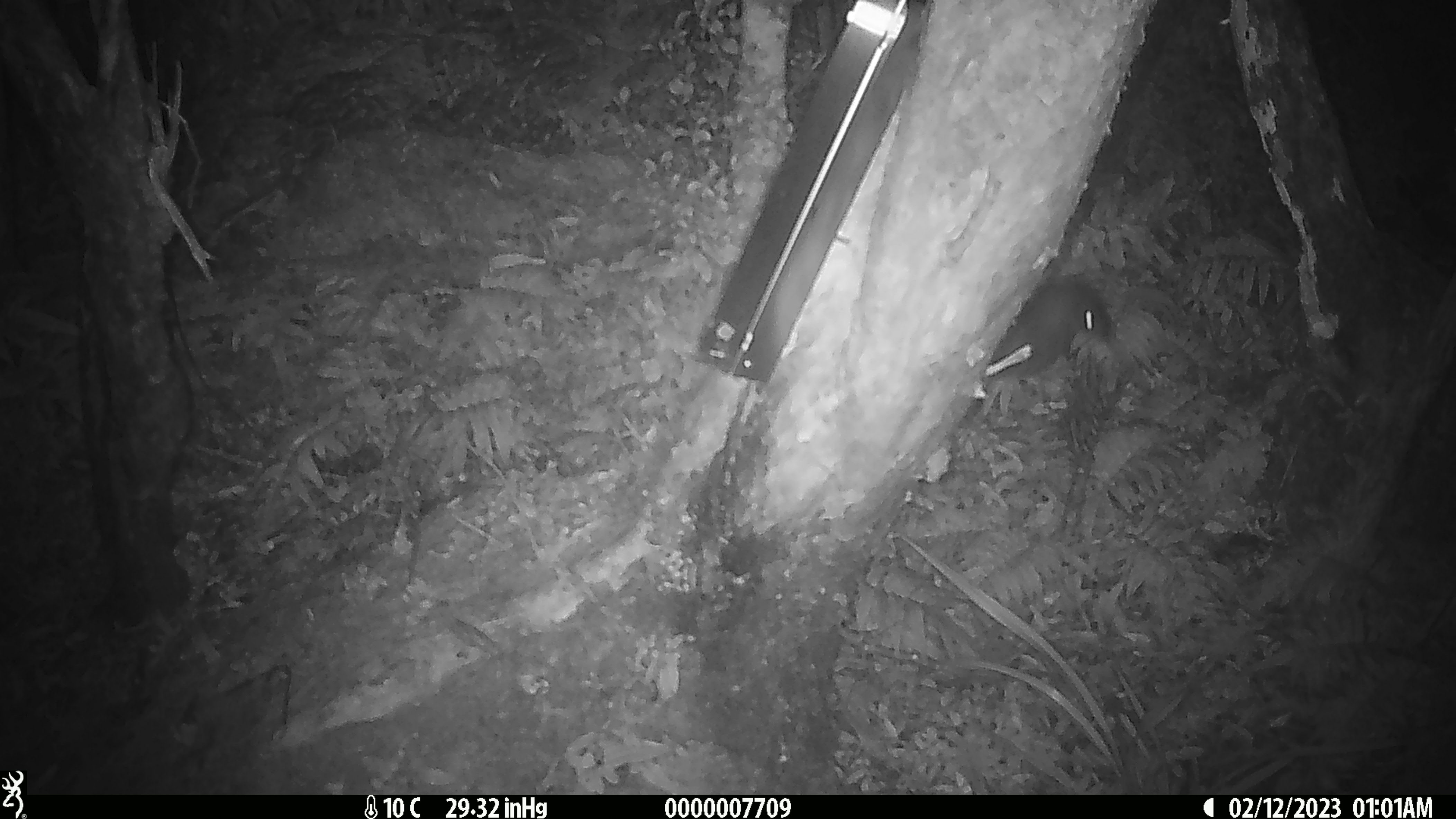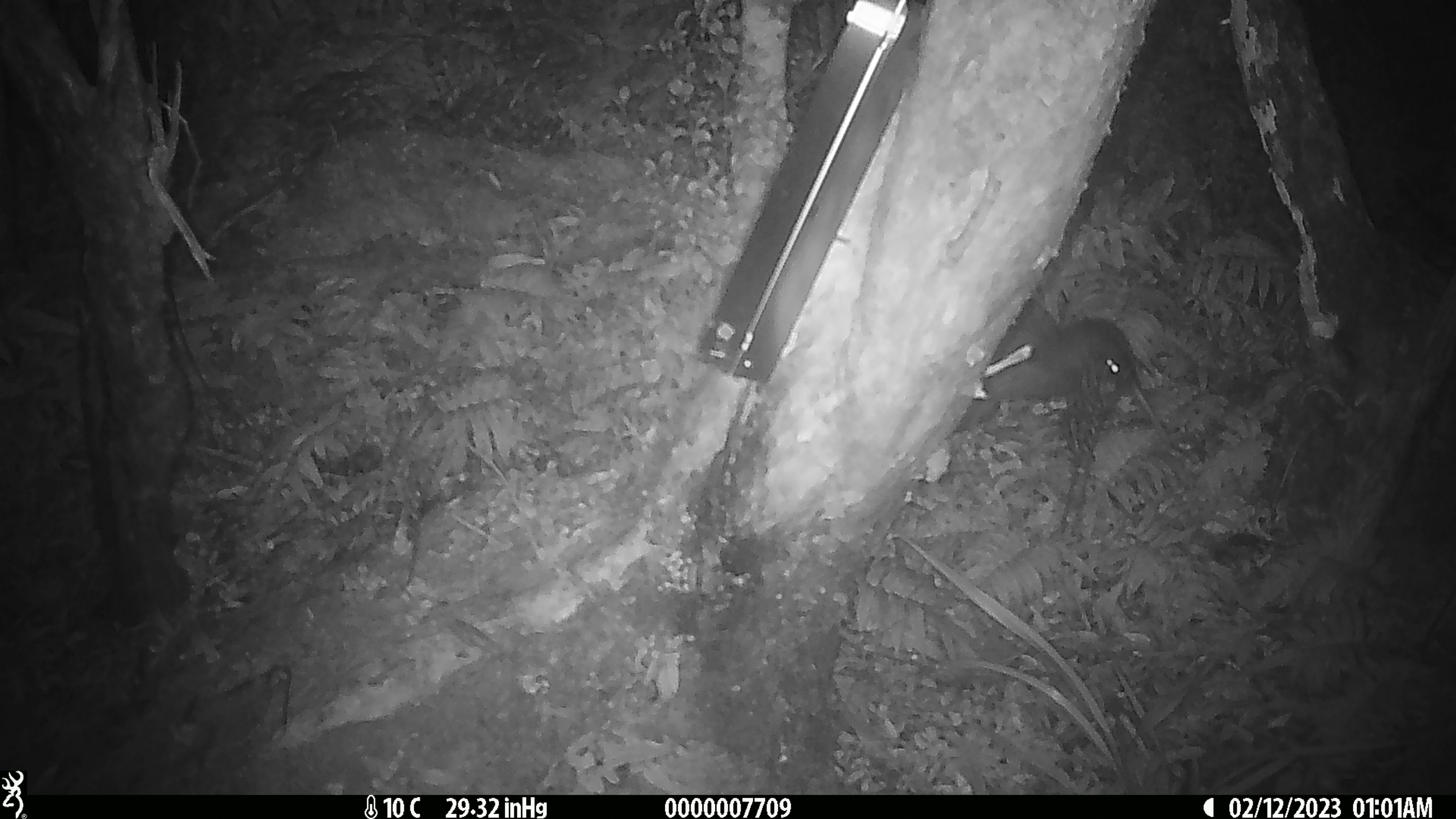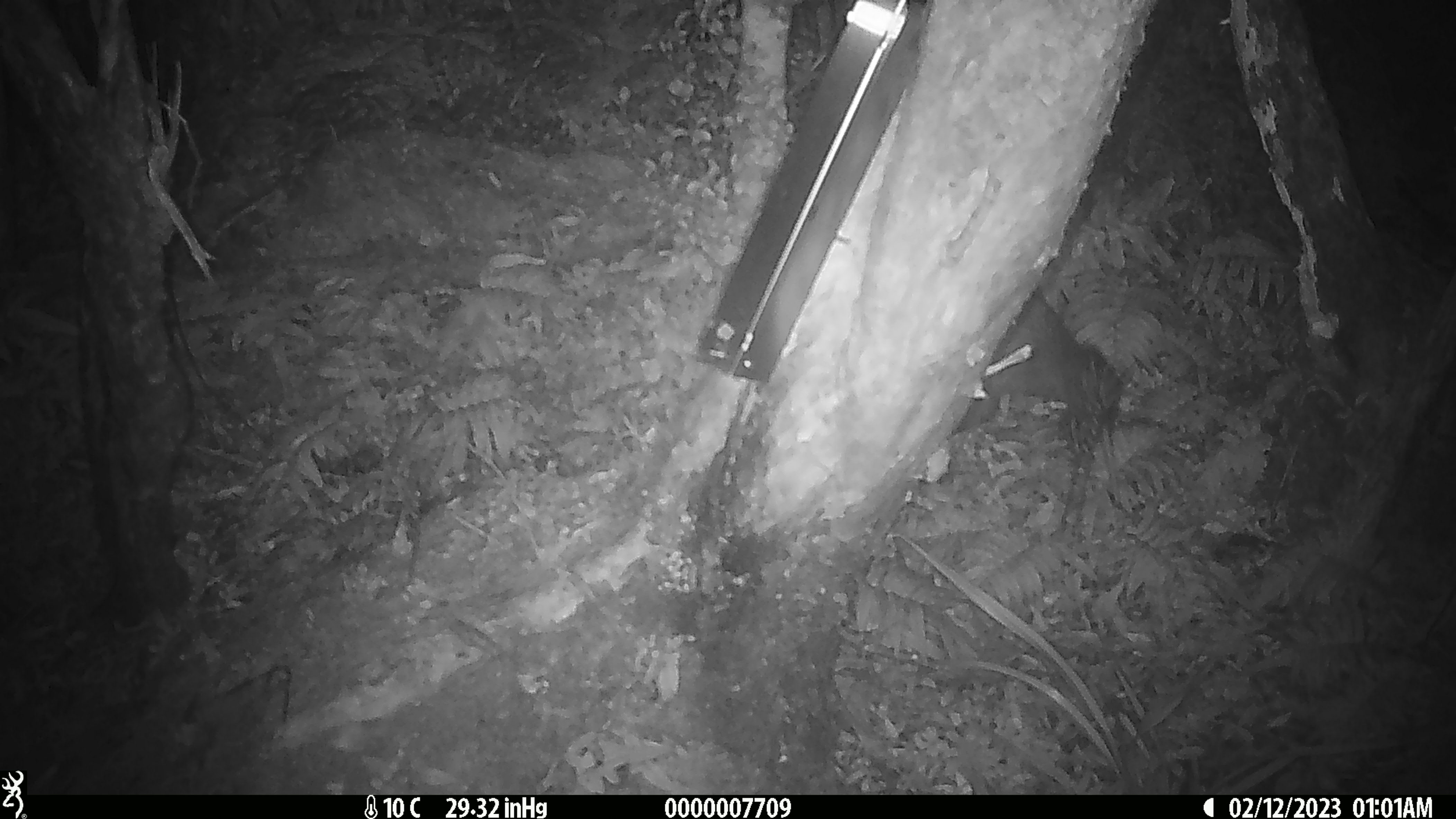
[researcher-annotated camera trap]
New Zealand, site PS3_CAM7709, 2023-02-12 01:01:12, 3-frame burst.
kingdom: Animalia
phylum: Chordata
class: Aves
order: Apterygiformes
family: Apterygidae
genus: Apteryx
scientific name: Apteryx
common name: kiwi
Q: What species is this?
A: Kiwi (Apteryx).